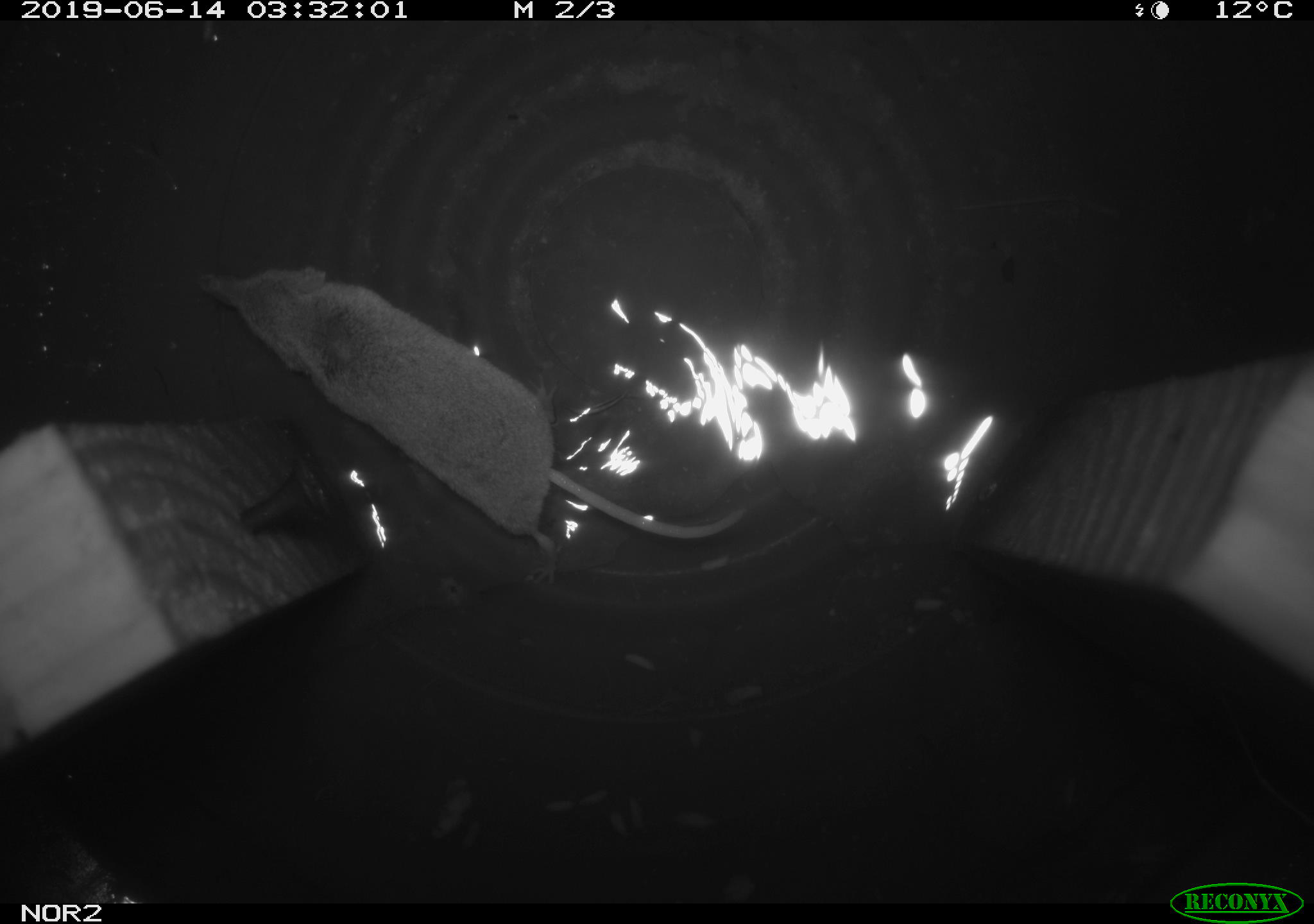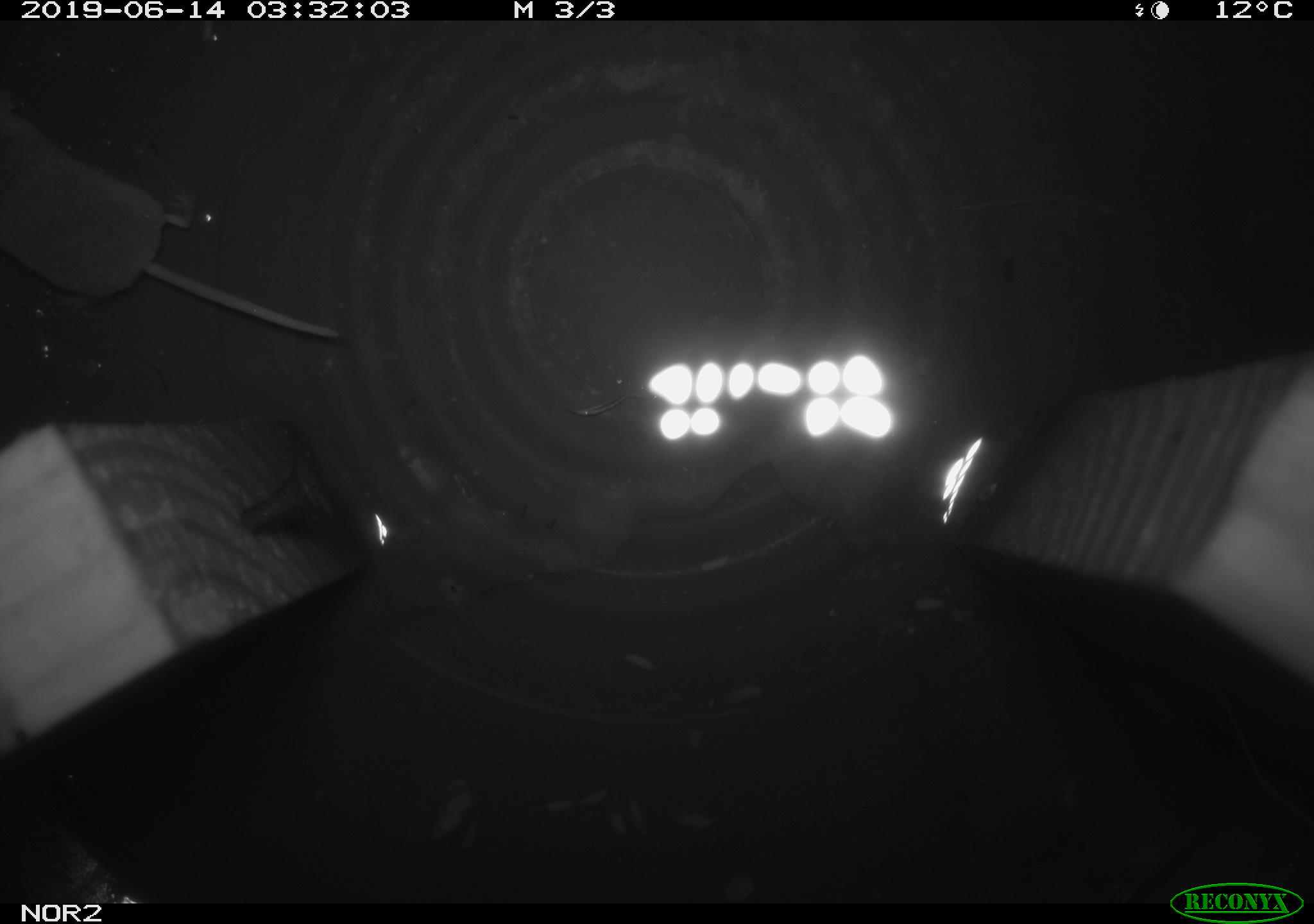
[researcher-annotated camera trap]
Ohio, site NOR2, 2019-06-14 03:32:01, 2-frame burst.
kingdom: Animalia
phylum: Chordata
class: Mammalia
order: Eulipotyphla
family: Soricidae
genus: Sorex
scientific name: Sorex cinereus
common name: masked shrew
Masked shrew (Sorex cinereus).